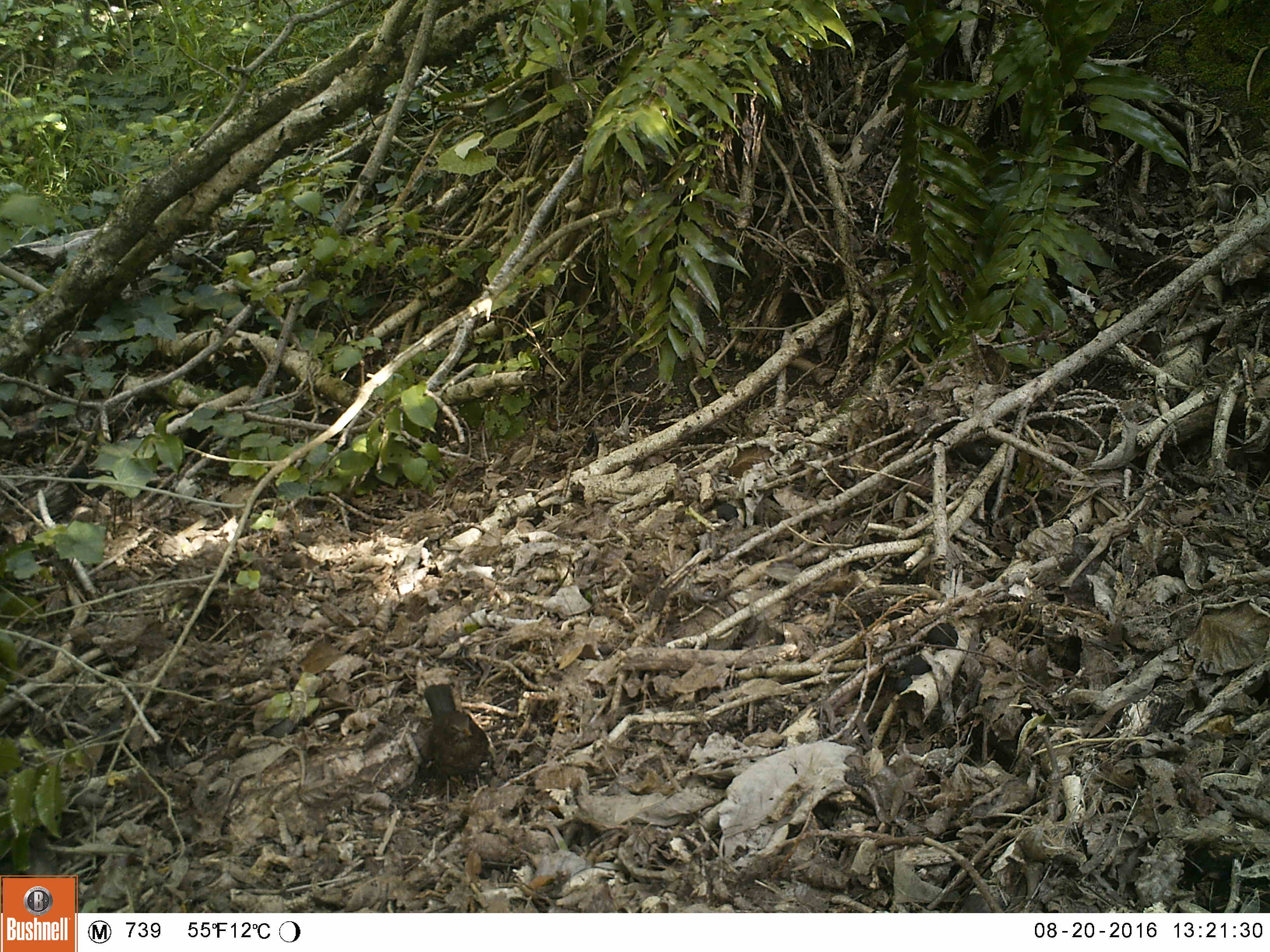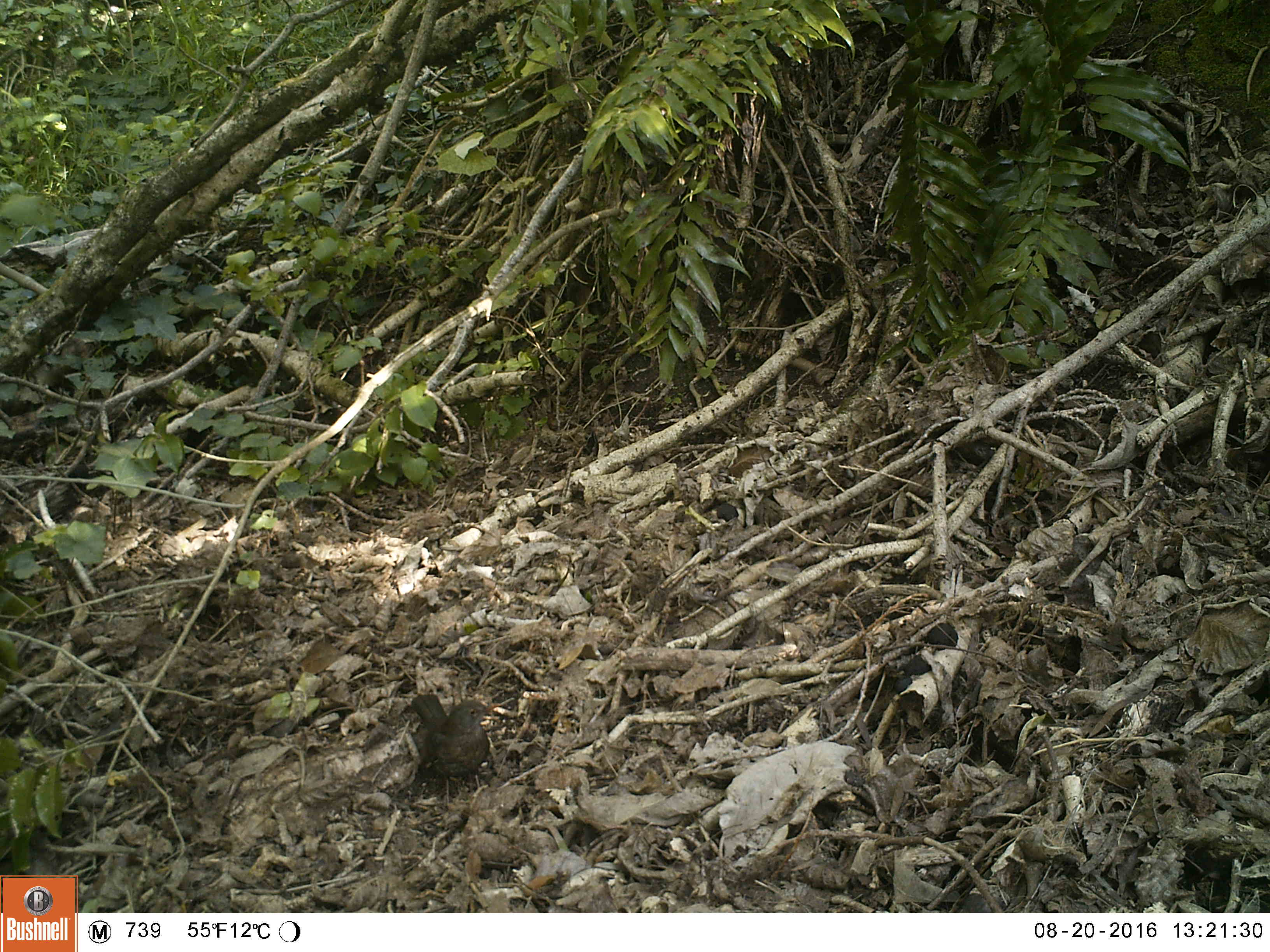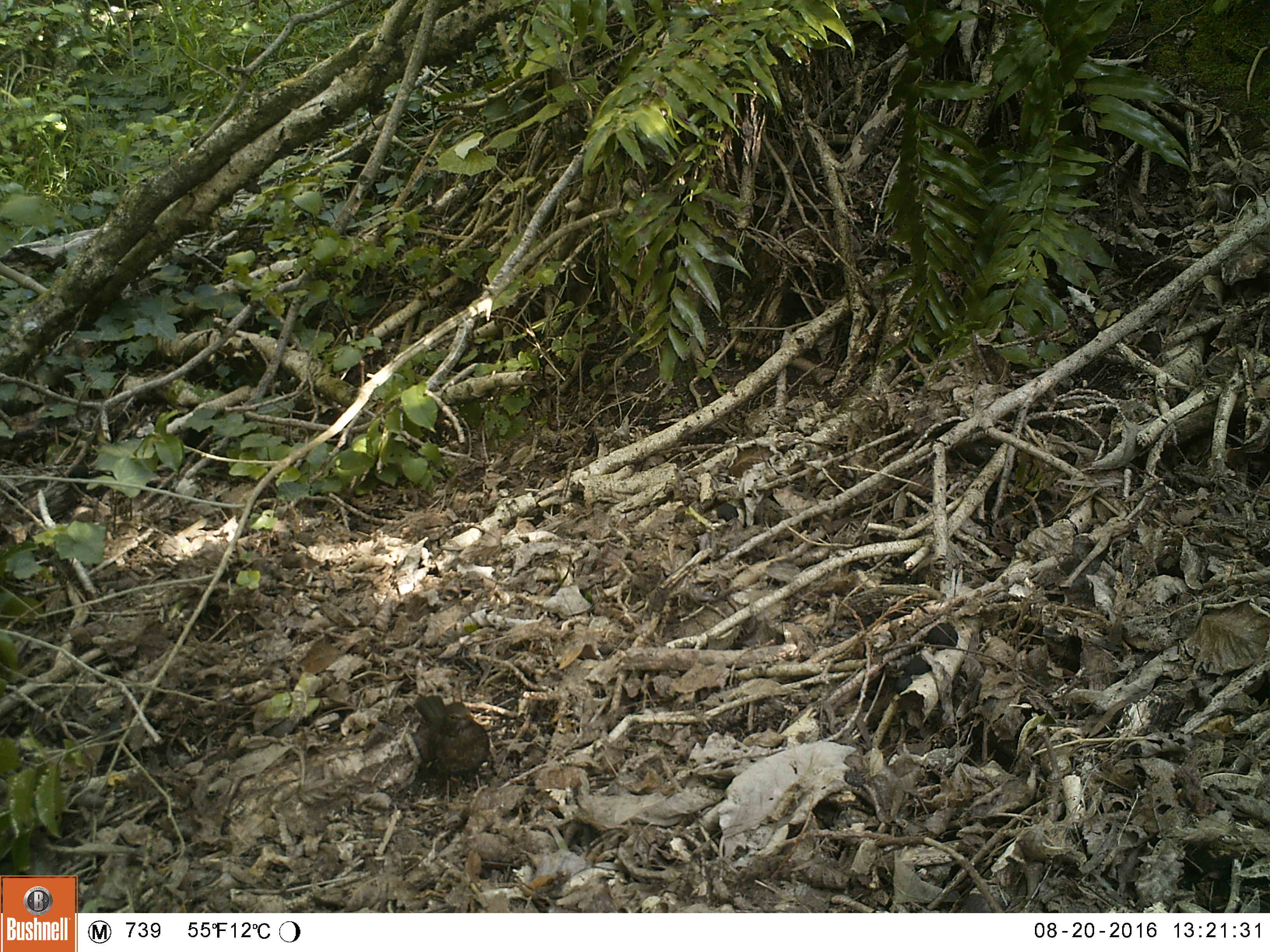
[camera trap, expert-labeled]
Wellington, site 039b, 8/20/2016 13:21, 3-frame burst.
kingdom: Animalia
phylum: Chordata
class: Aves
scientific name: Aves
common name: bird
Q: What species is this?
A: Bird (Aves).